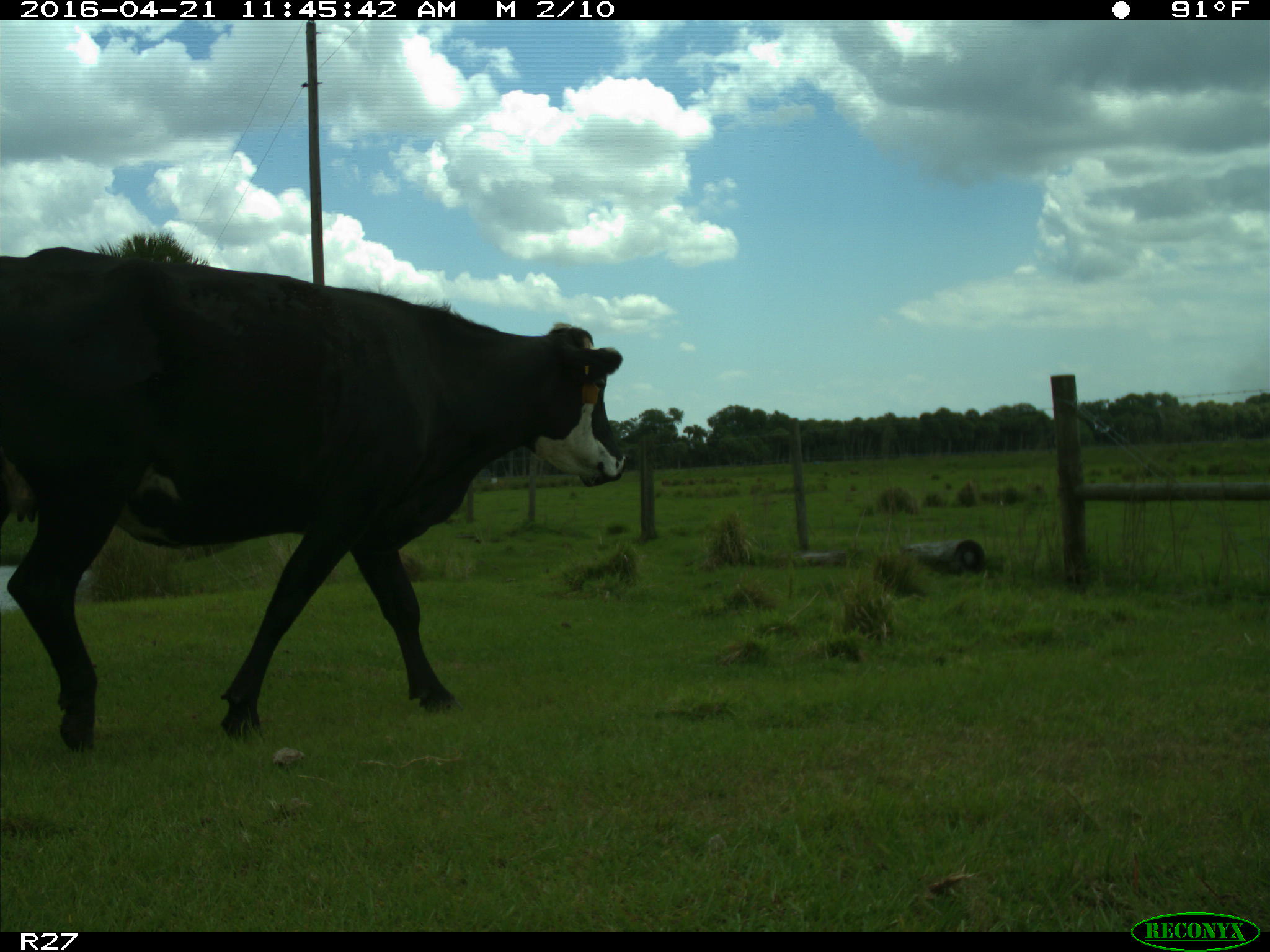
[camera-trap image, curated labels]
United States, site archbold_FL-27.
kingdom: Animalia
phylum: Chordata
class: Mammalia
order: Artiodactyla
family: Bovidae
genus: Bos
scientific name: Bos taurus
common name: domestic cow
Bos taurus (domestic cow).